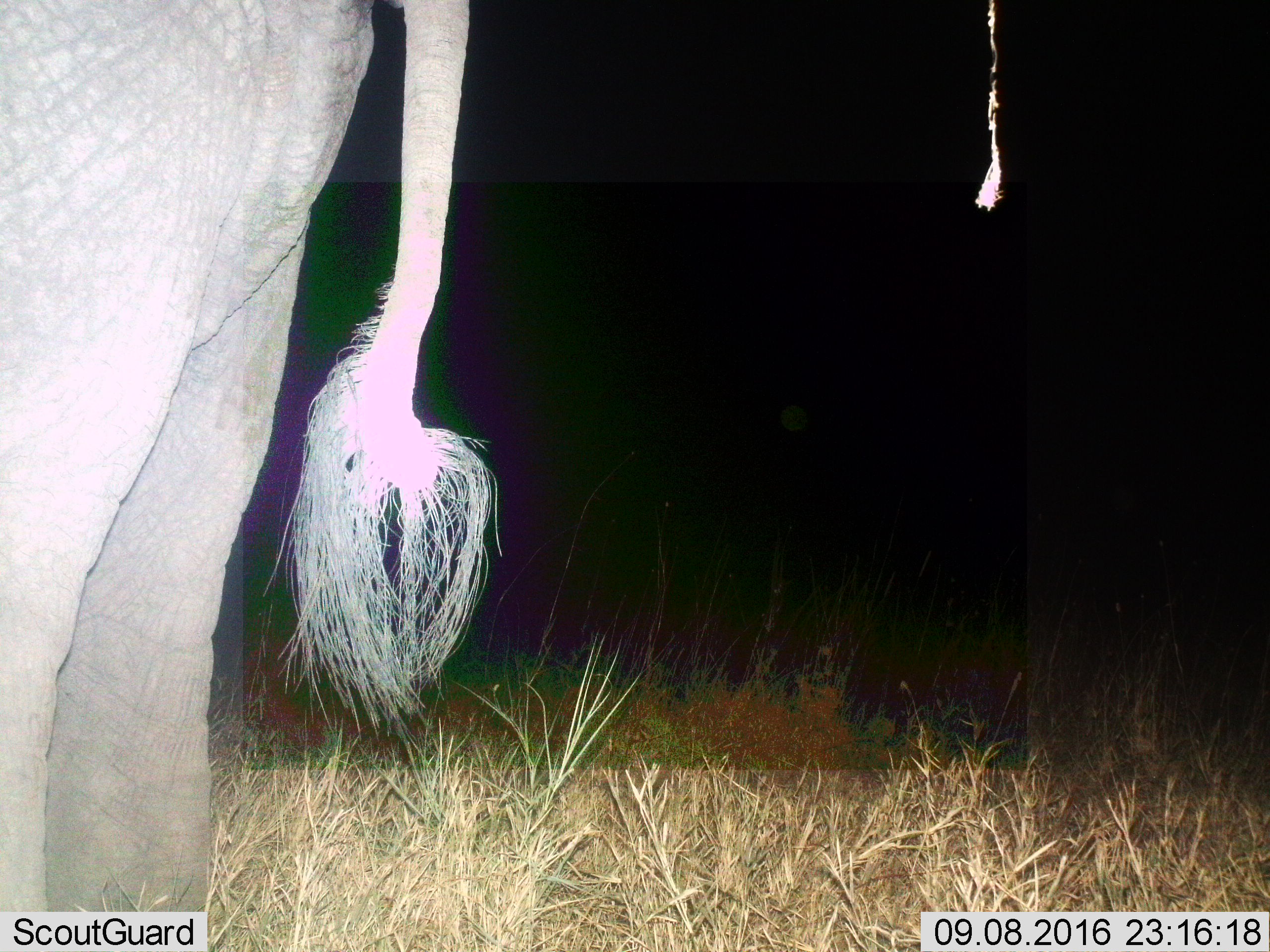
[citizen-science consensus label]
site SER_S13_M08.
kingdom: Animalia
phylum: Chordata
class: Mammalia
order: Proboscidea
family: Elephantidae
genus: Loxodonta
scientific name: Loxodonta africana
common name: african bush elephant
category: elephant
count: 1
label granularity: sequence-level